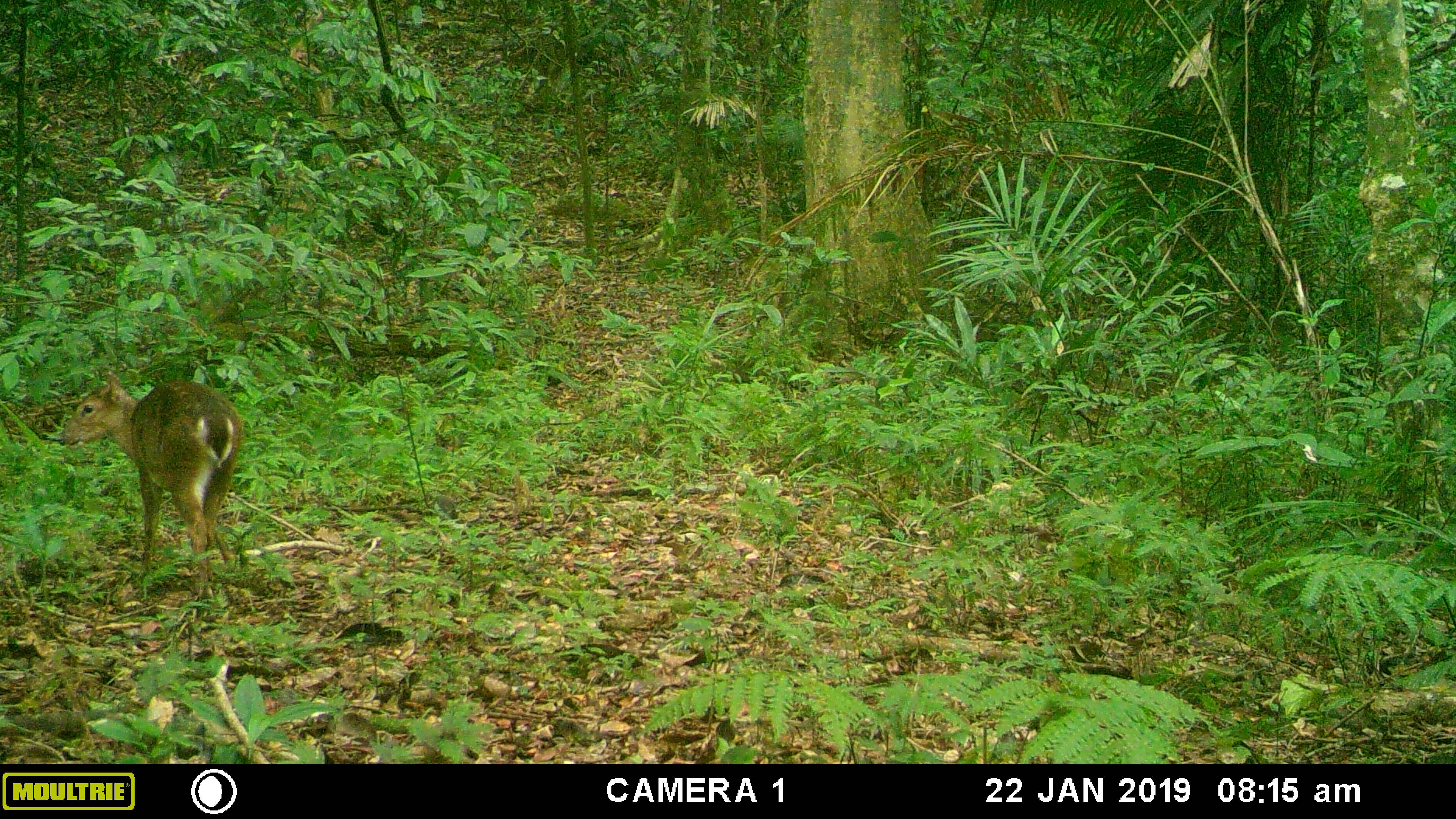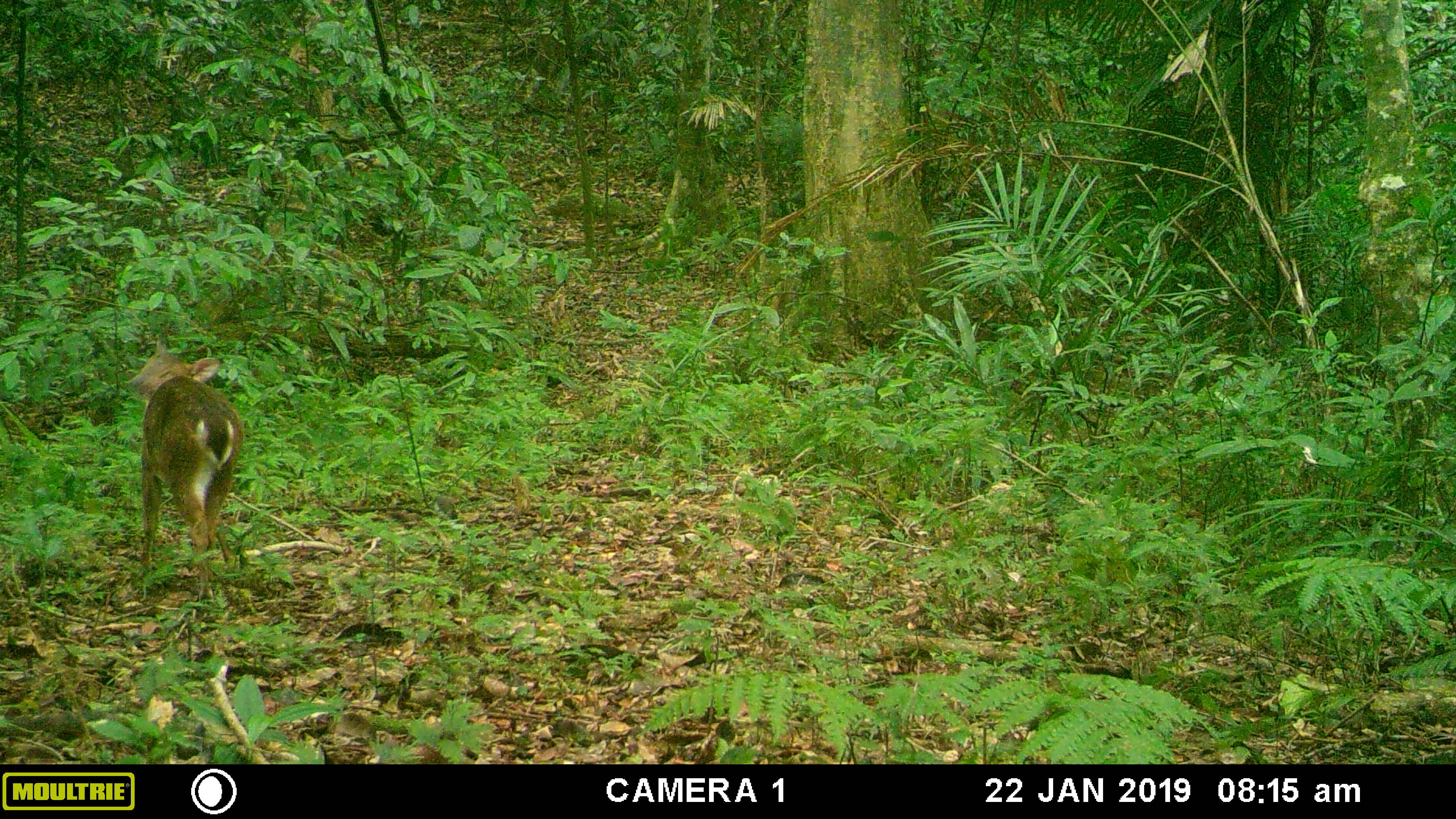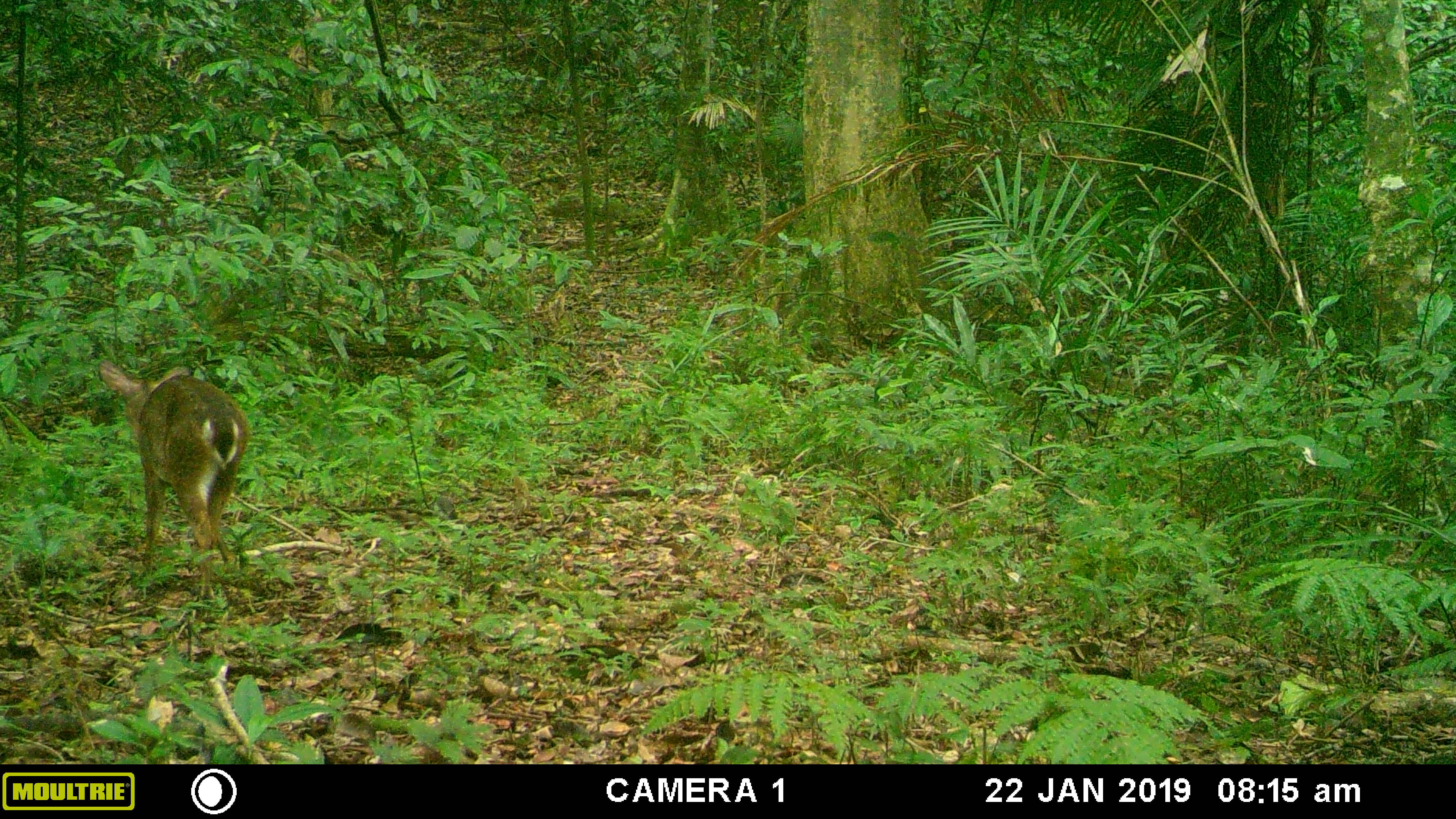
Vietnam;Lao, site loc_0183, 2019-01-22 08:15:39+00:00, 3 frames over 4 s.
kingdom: Animalia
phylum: Chordata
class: Mammalia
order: Artiodactyla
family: Cervidae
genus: Muntiacus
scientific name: Muntiacus vuquangensis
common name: large-antlered muntjac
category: large antlered muntjac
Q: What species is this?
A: Large antlered muntjac (large-antlered muntjac) (Muntiacus vuquangensis).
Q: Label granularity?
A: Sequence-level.